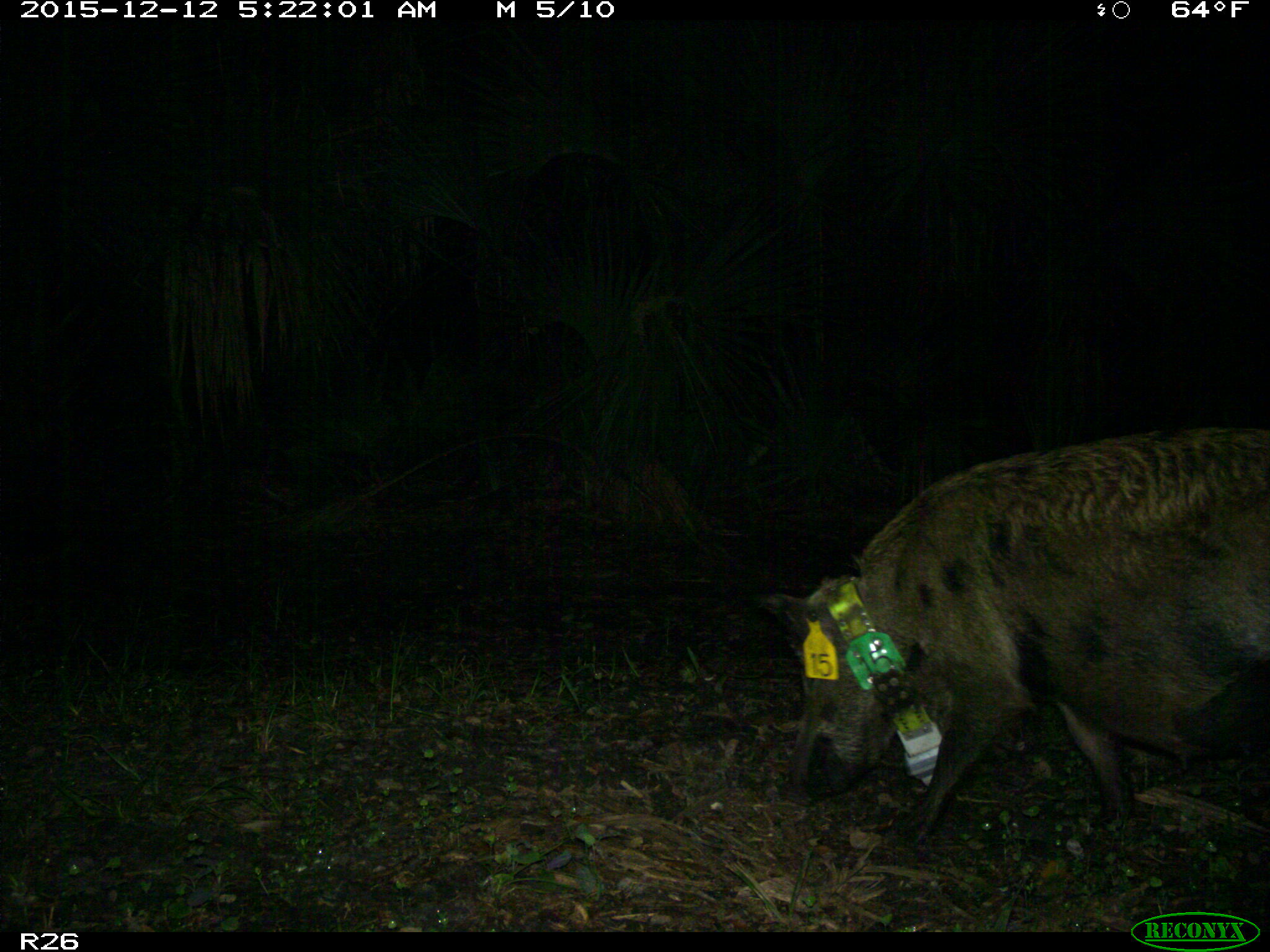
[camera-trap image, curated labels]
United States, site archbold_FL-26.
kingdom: Animalia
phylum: Chordata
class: Mammalia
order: Artiodactyla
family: Suidae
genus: Sus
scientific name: Sus scrofa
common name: wild boar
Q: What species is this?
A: Sus scrofa (wild boar).